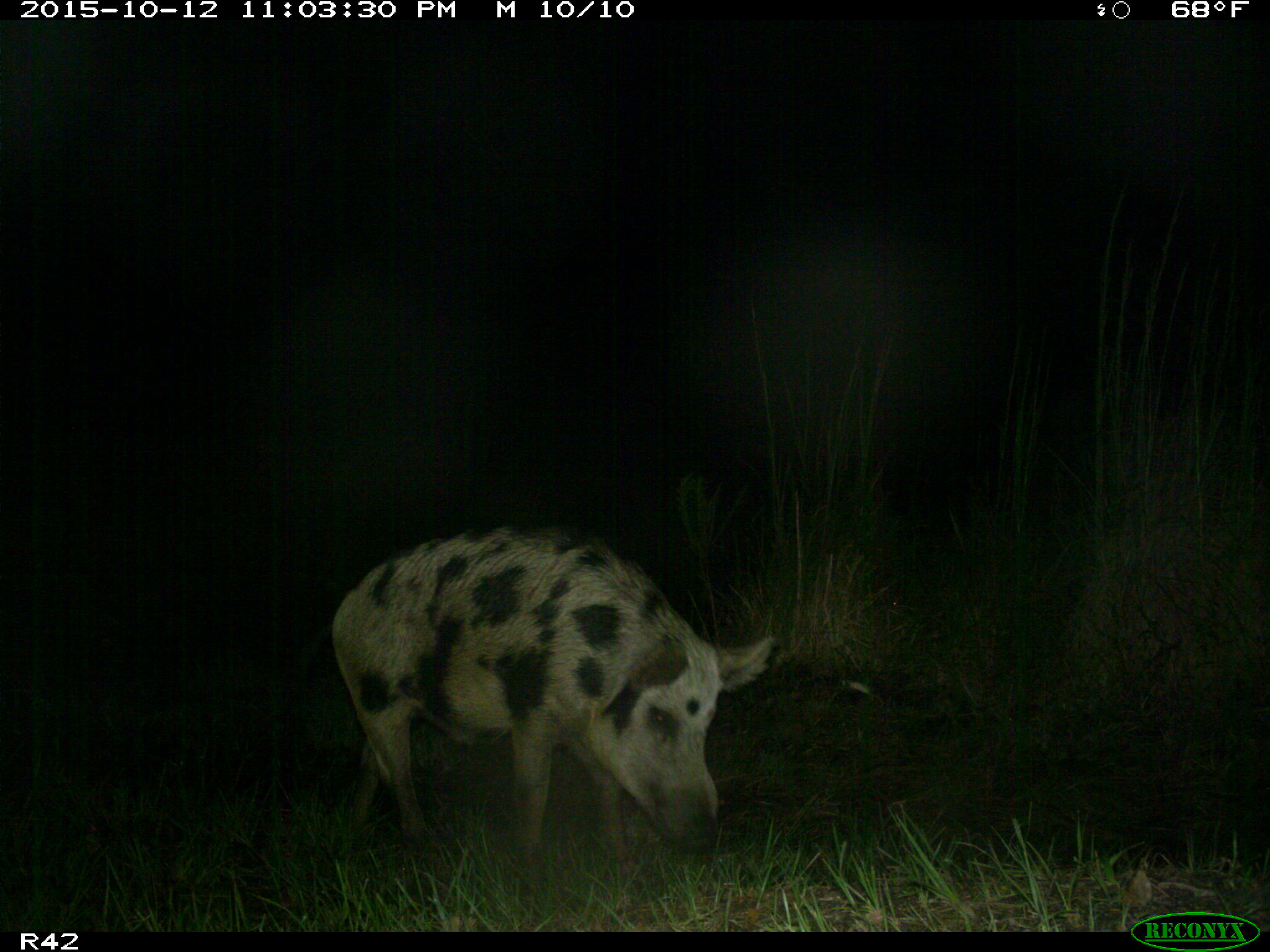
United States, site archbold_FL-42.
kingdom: Animalia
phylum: Chordata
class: Mammalia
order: Artiodactyla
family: Suidae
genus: Sus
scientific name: Sus scrofa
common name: wild boar